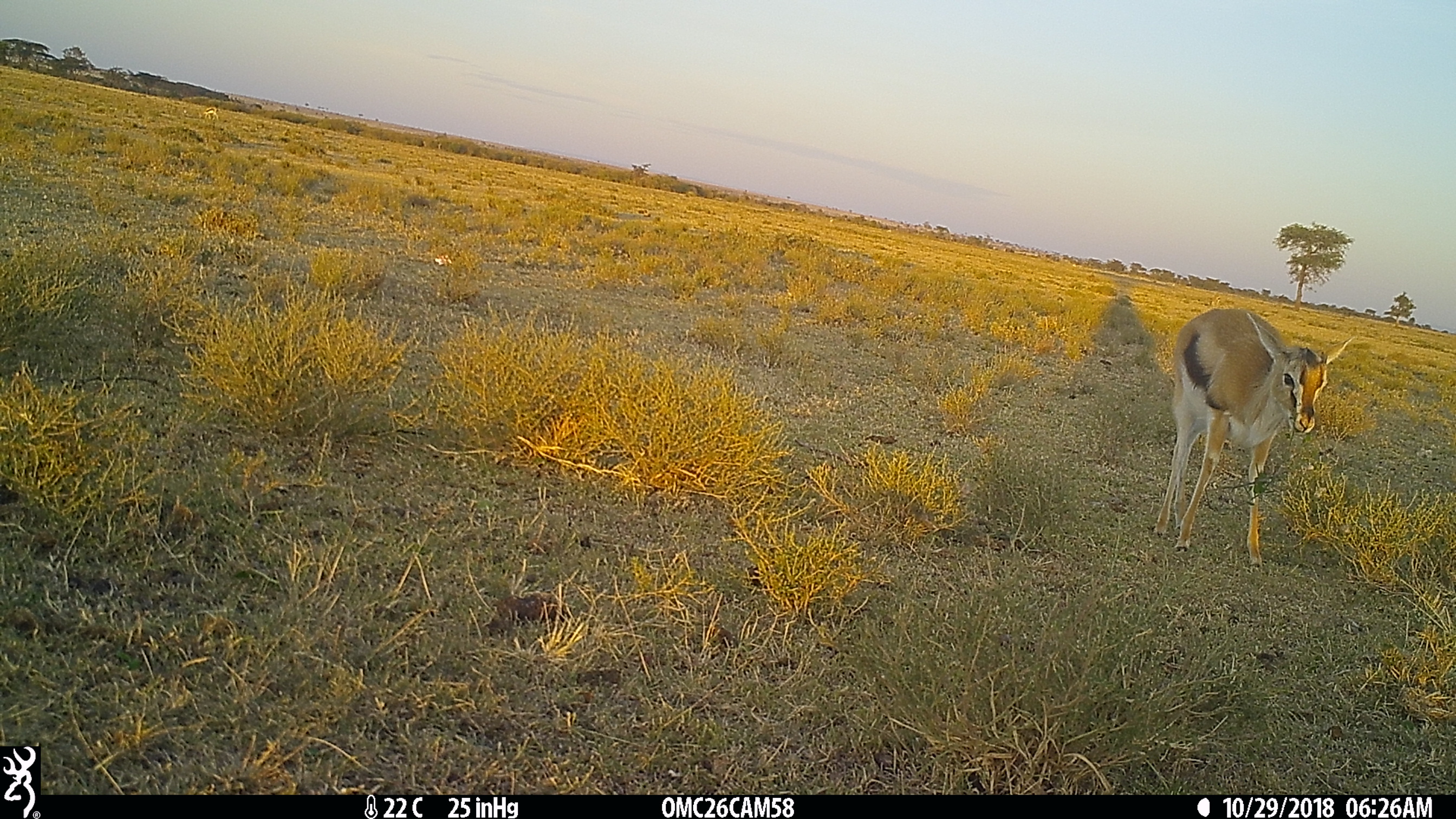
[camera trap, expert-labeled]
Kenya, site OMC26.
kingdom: Animalia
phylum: Chordata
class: Mammalia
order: Artiodactyla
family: Bovidae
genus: Eudorcas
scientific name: Eudorcas thomsonii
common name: thomon's gazelle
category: gazelle thomsons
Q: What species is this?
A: Gazelle thomsons (thomon's gazelle) (Eudorcas thomsonii).